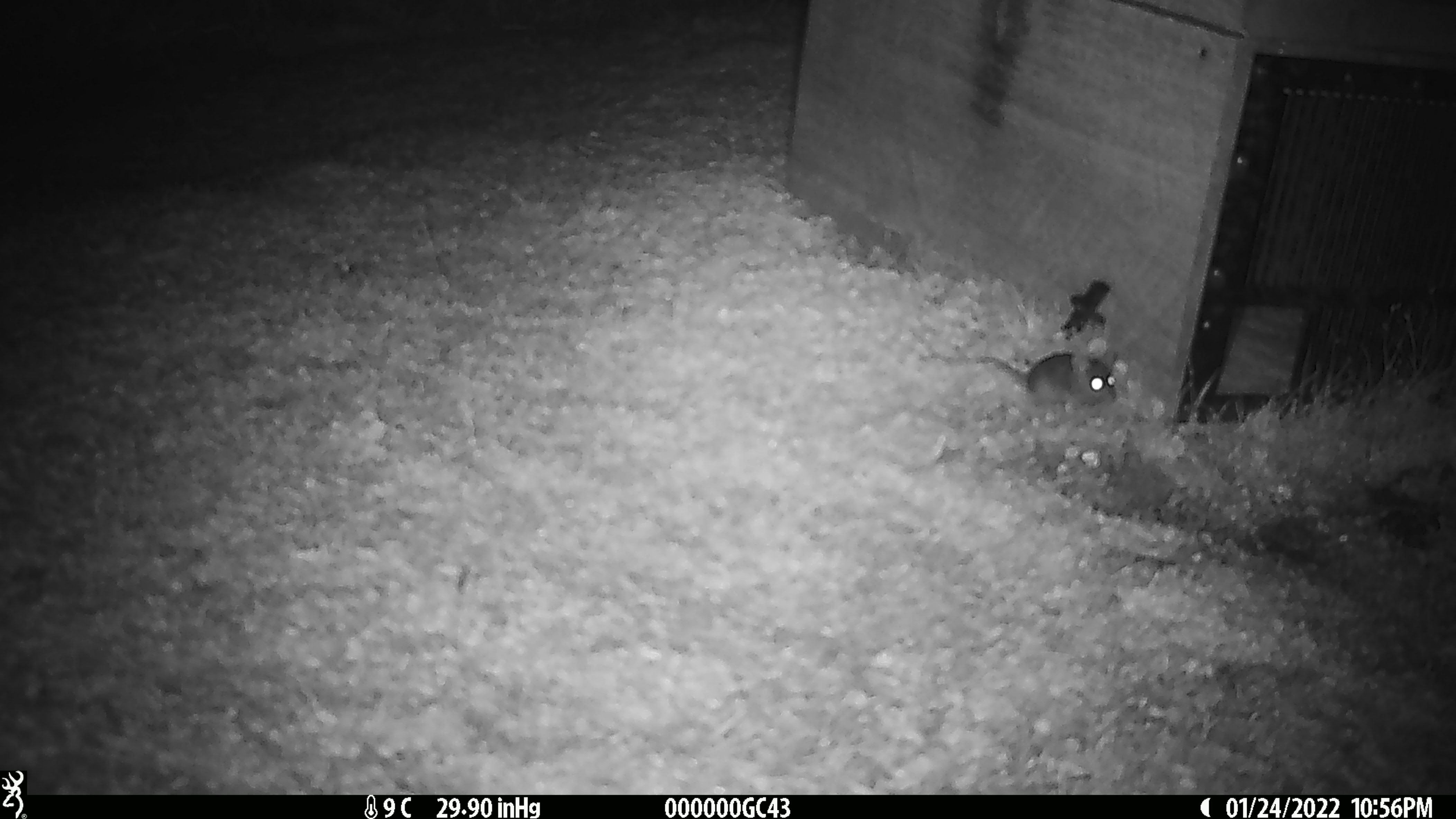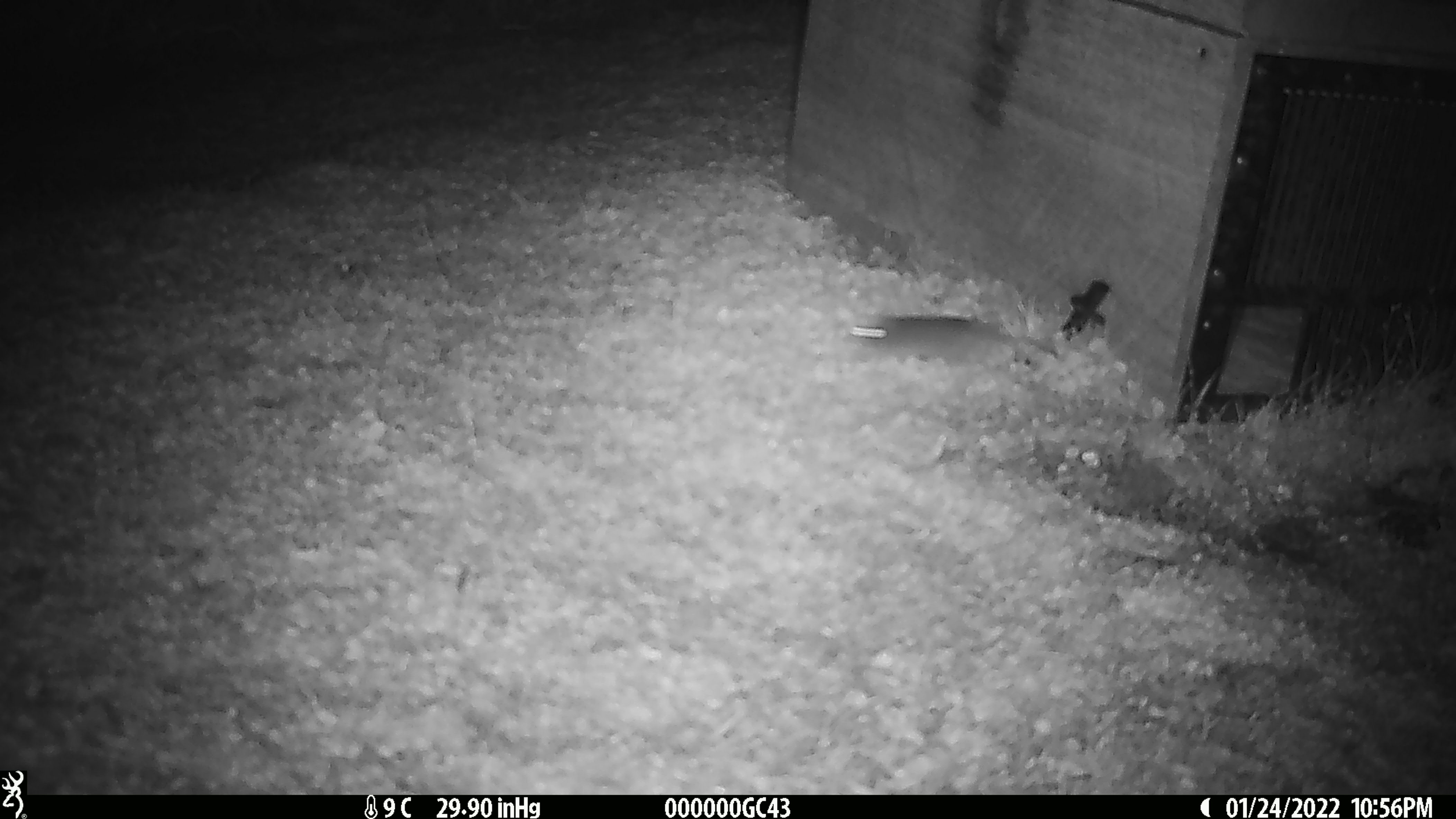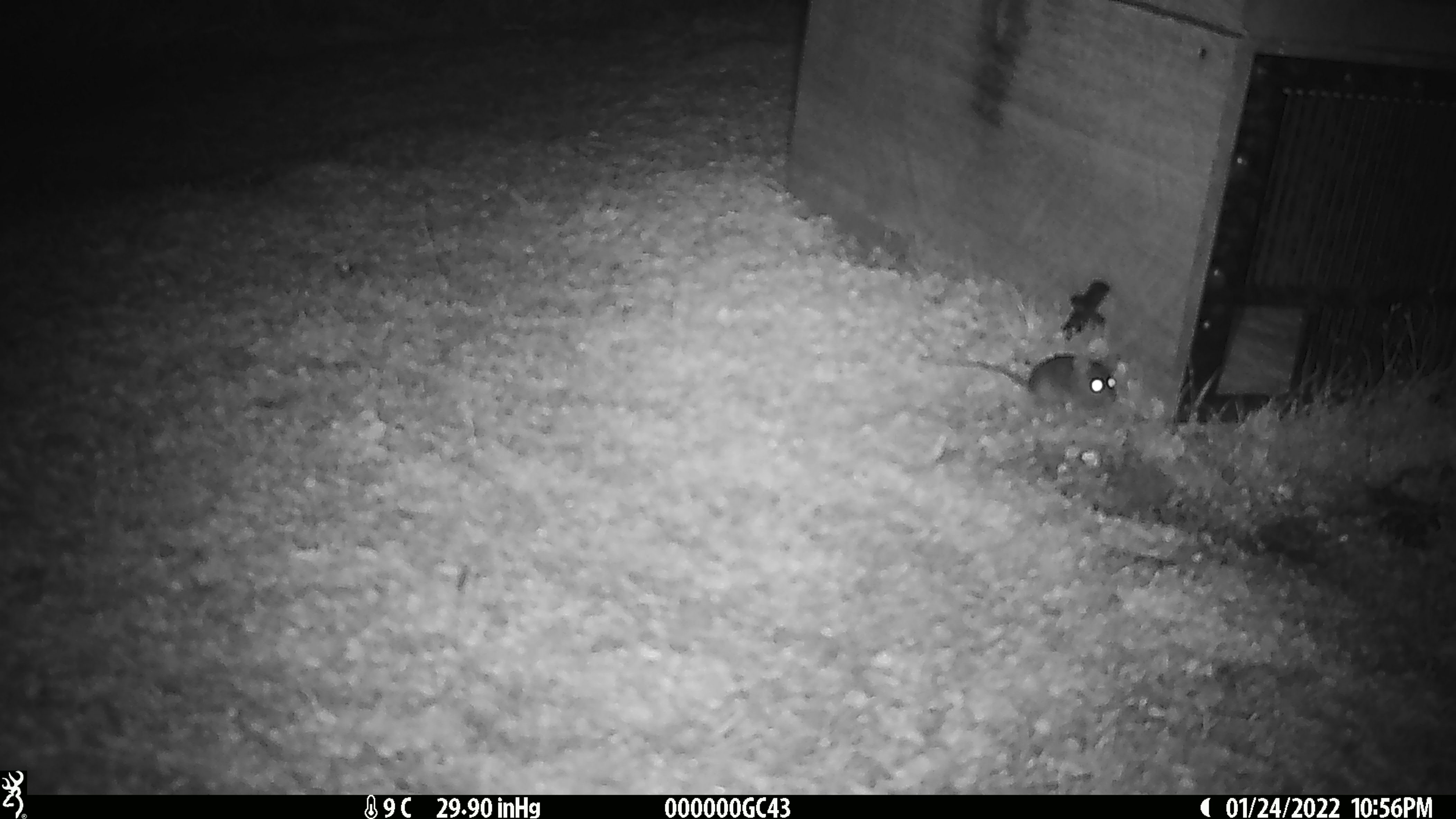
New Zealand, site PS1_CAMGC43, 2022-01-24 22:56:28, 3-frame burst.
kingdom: Animalia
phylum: Chordata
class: Mammalia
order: Rodentia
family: Muridae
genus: Mus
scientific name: Mus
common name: mouse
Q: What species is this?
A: Mouse (Mus).